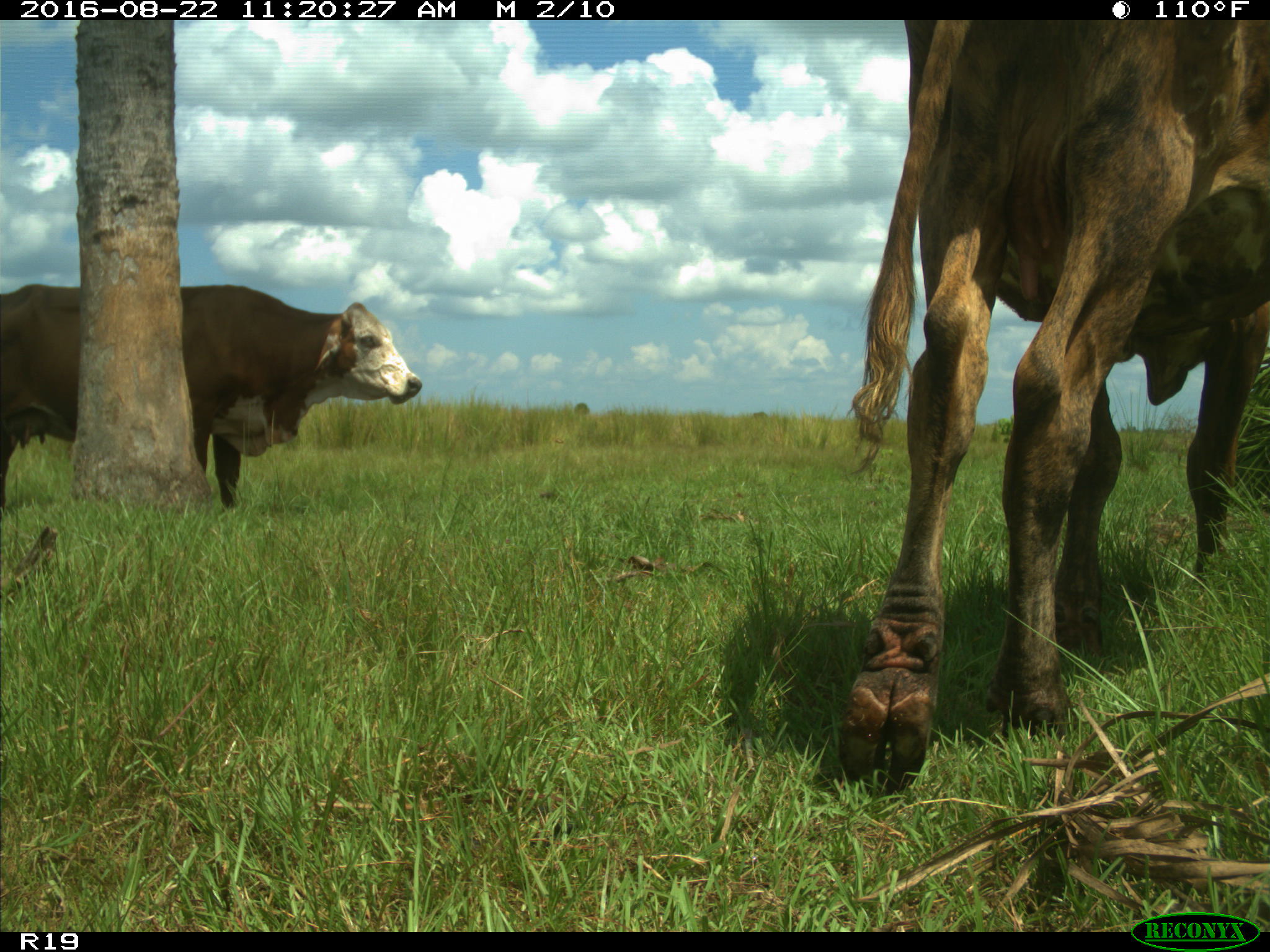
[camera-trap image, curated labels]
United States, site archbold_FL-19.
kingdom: Animalia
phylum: Chordata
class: Mammalia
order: Artiodactyla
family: Bovidae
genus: Bos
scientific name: Bos taurus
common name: domestic cow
Bos taurus (domestic cow).